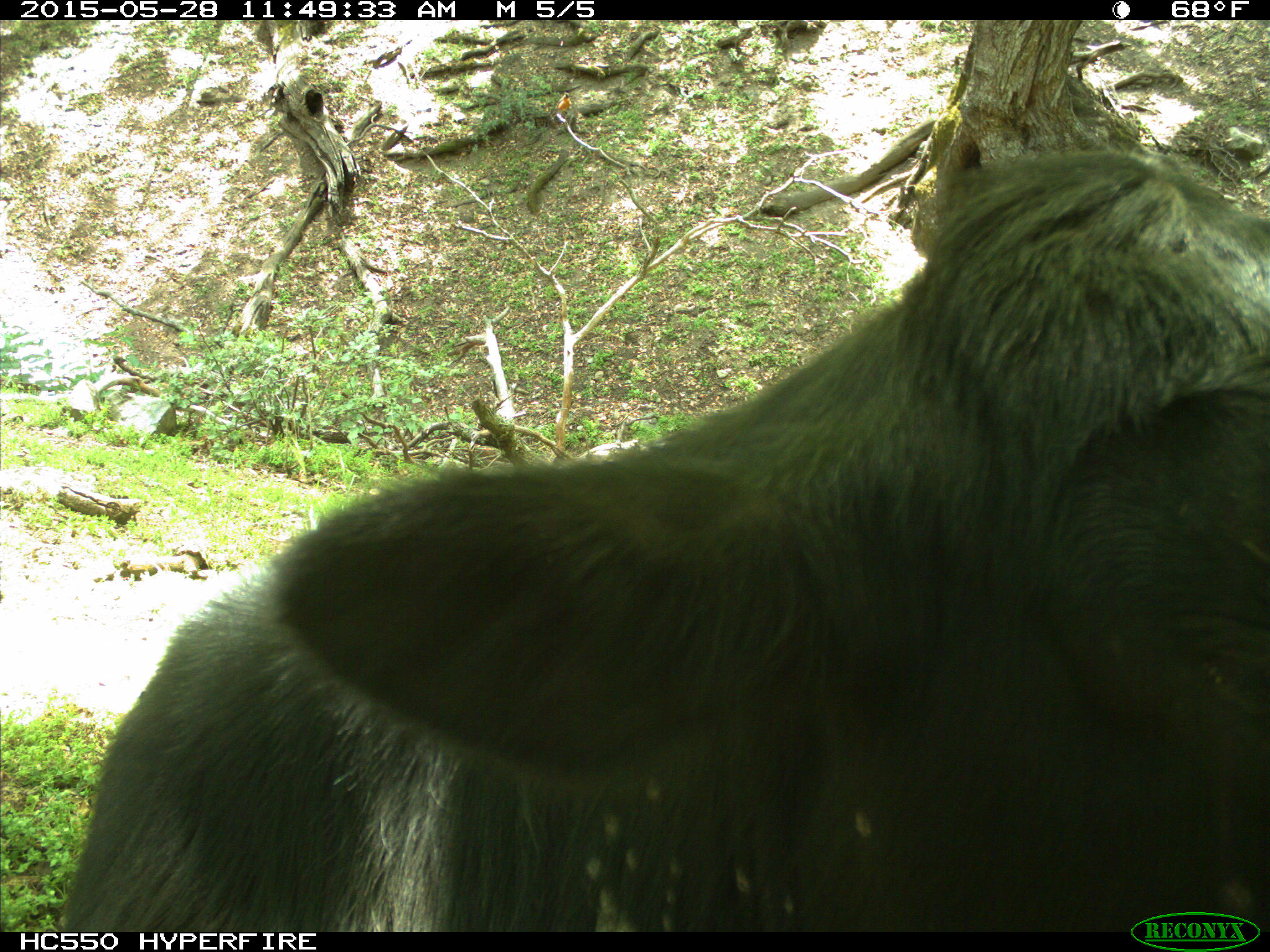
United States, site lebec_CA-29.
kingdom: Animalia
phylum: Chordata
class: Mammalia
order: Artiodactyla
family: Bovidae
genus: Bos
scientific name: Bos taurus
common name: domestic cow